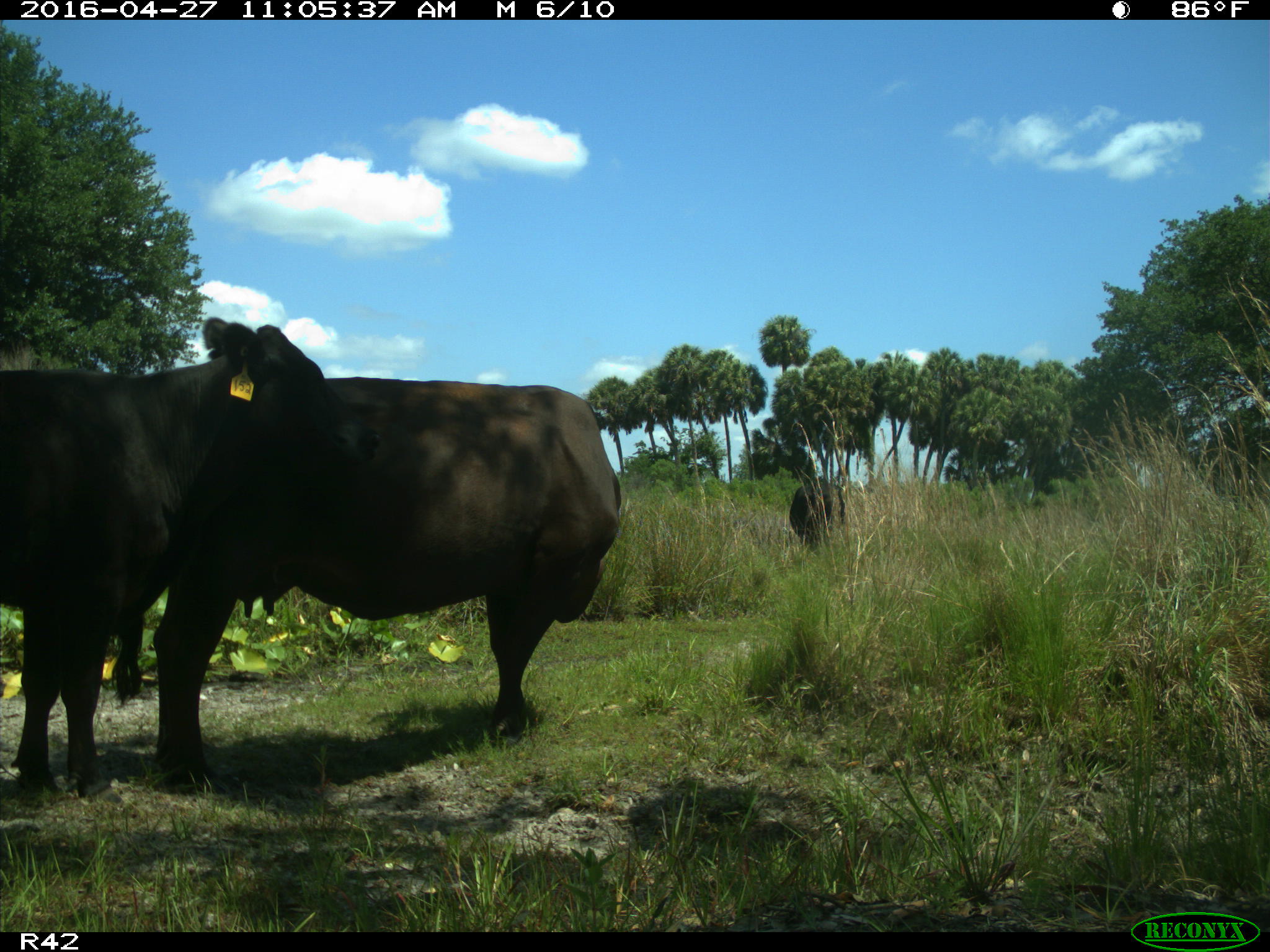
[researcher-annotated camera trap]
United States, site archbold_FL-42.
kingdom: Animalia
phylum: Chordata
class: Mammalia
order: Artiodactyla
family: Bovidae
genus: Bos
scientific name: Bos taurus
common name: domestic cow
Bos taurus (domestic cow).